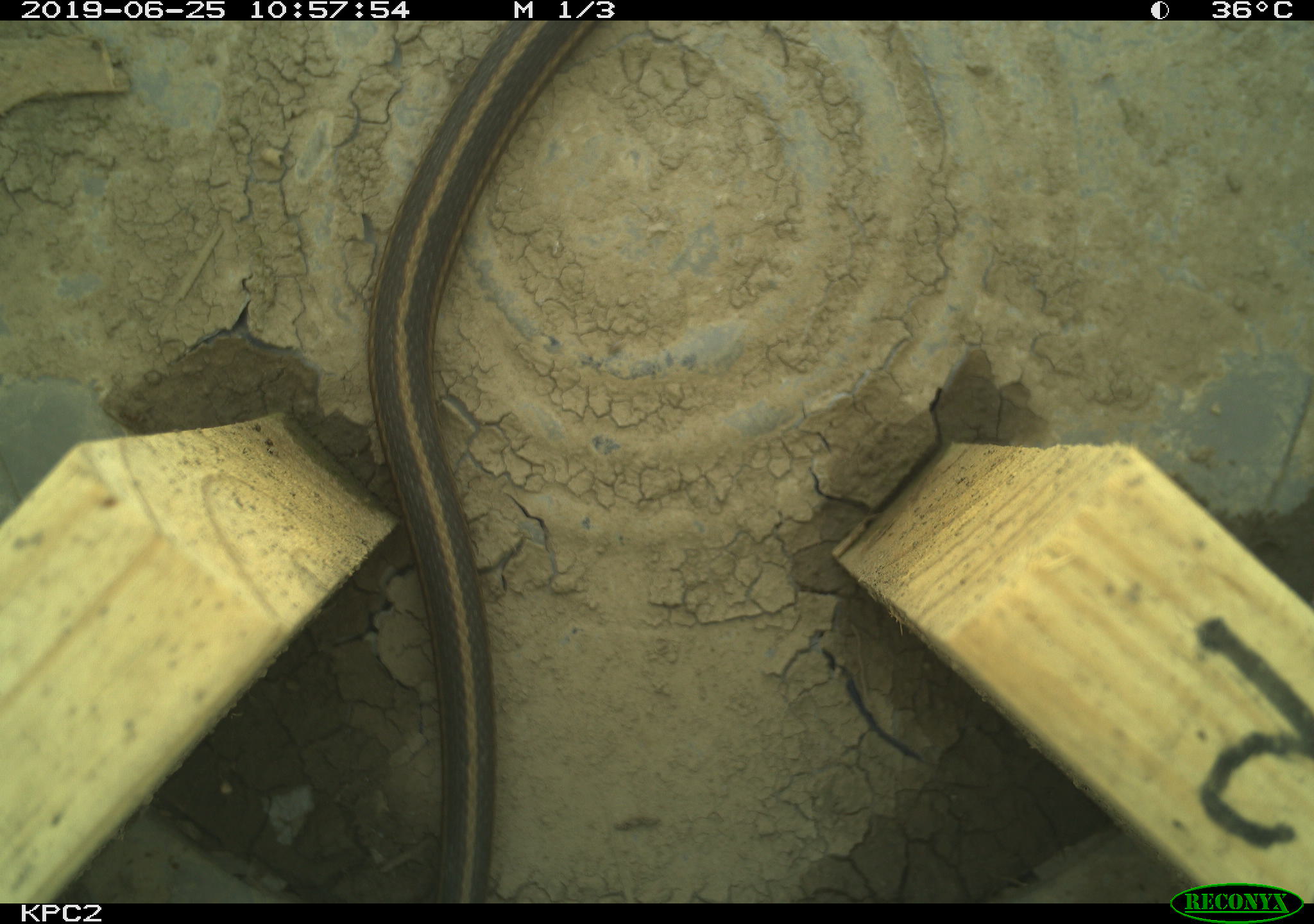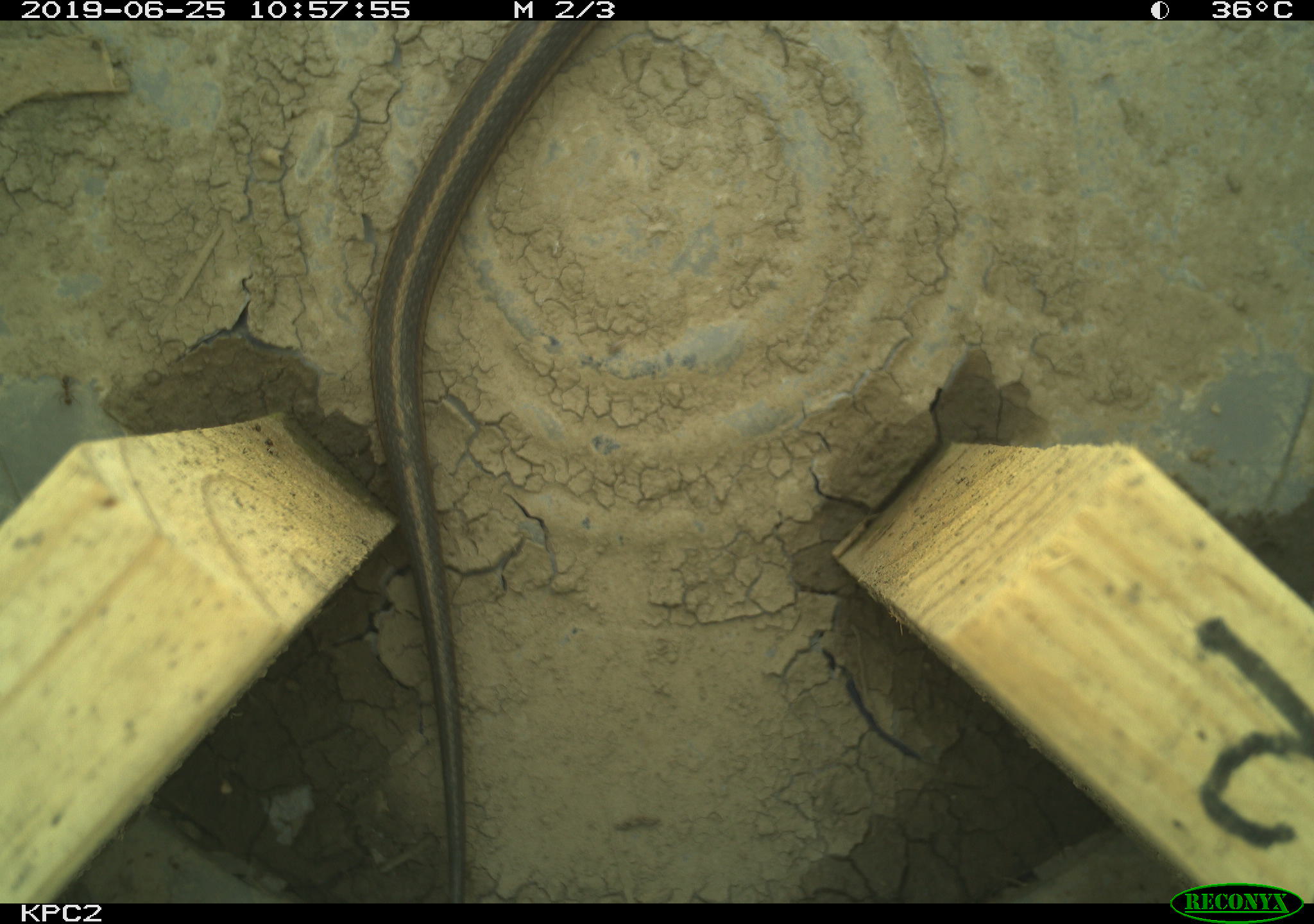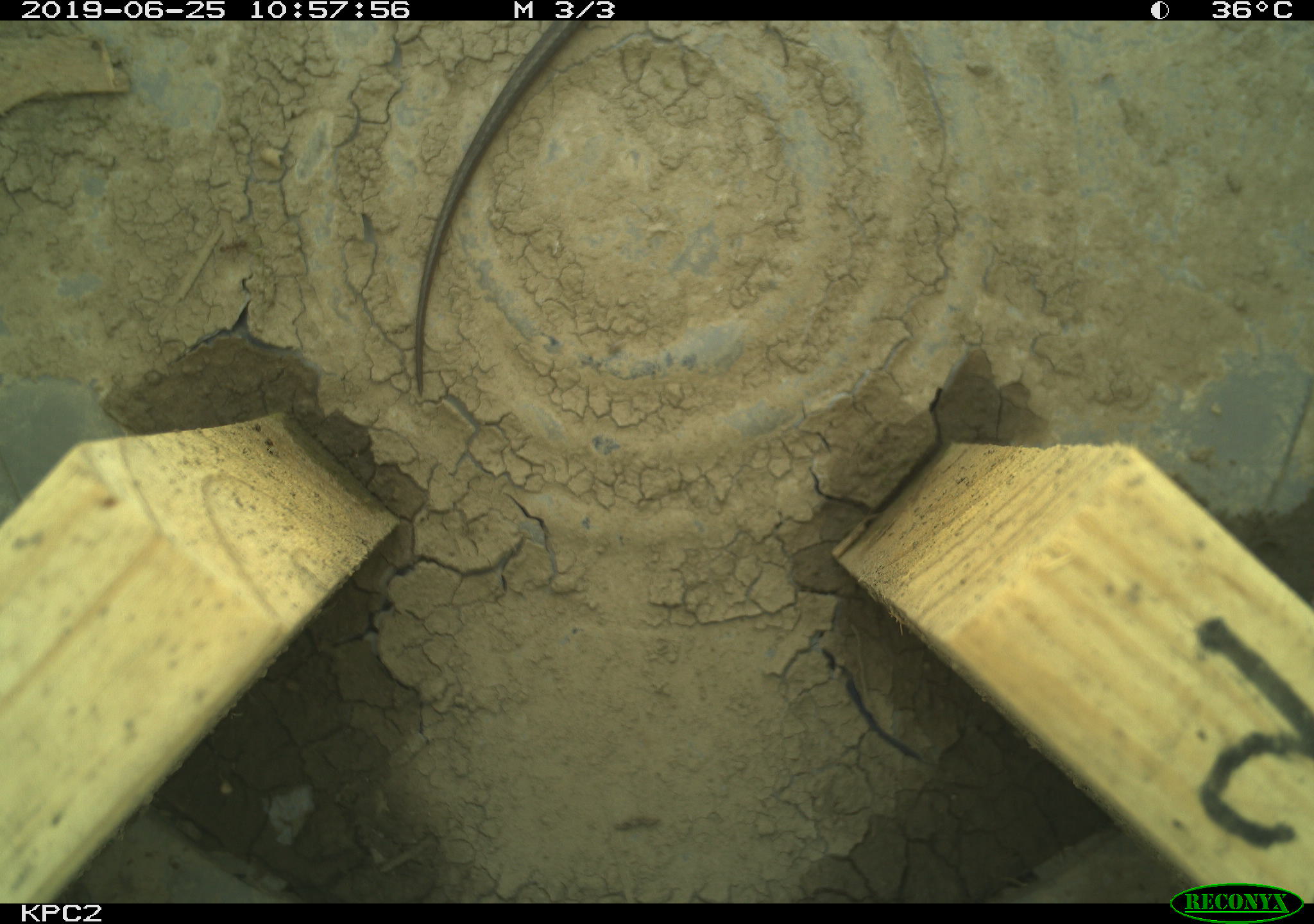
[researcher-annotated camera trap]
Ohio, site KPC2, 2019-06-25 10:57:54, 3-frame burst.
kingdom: Animalia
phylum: Chordata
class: Reptilia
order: Squamata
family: Colubridae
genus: Thamnophis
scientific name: Thamnophis sirtalis sirtalis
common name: eastern gartersnake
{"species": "eastern gartersnake (Thamnophis sirtalis sirtalis)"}